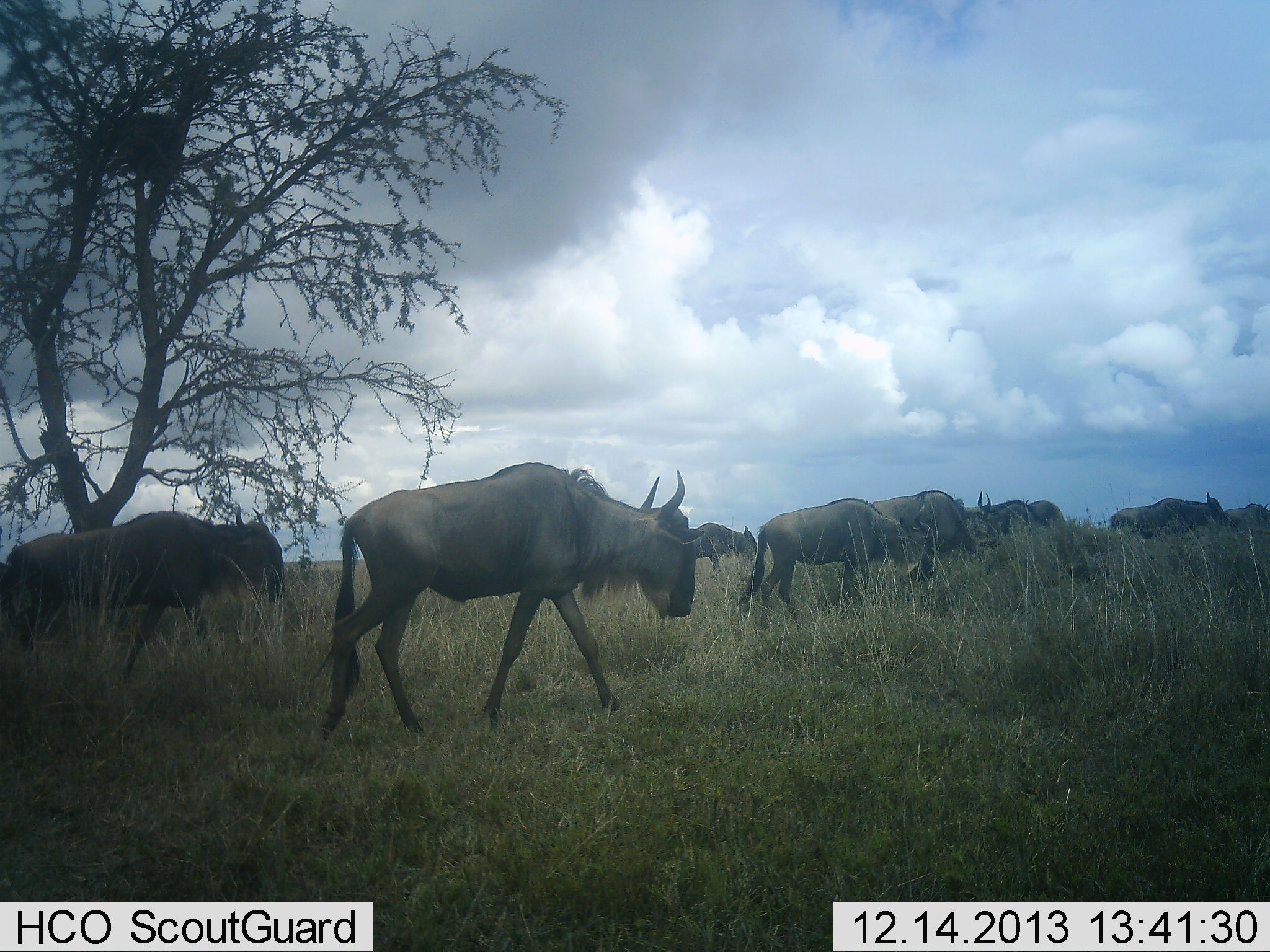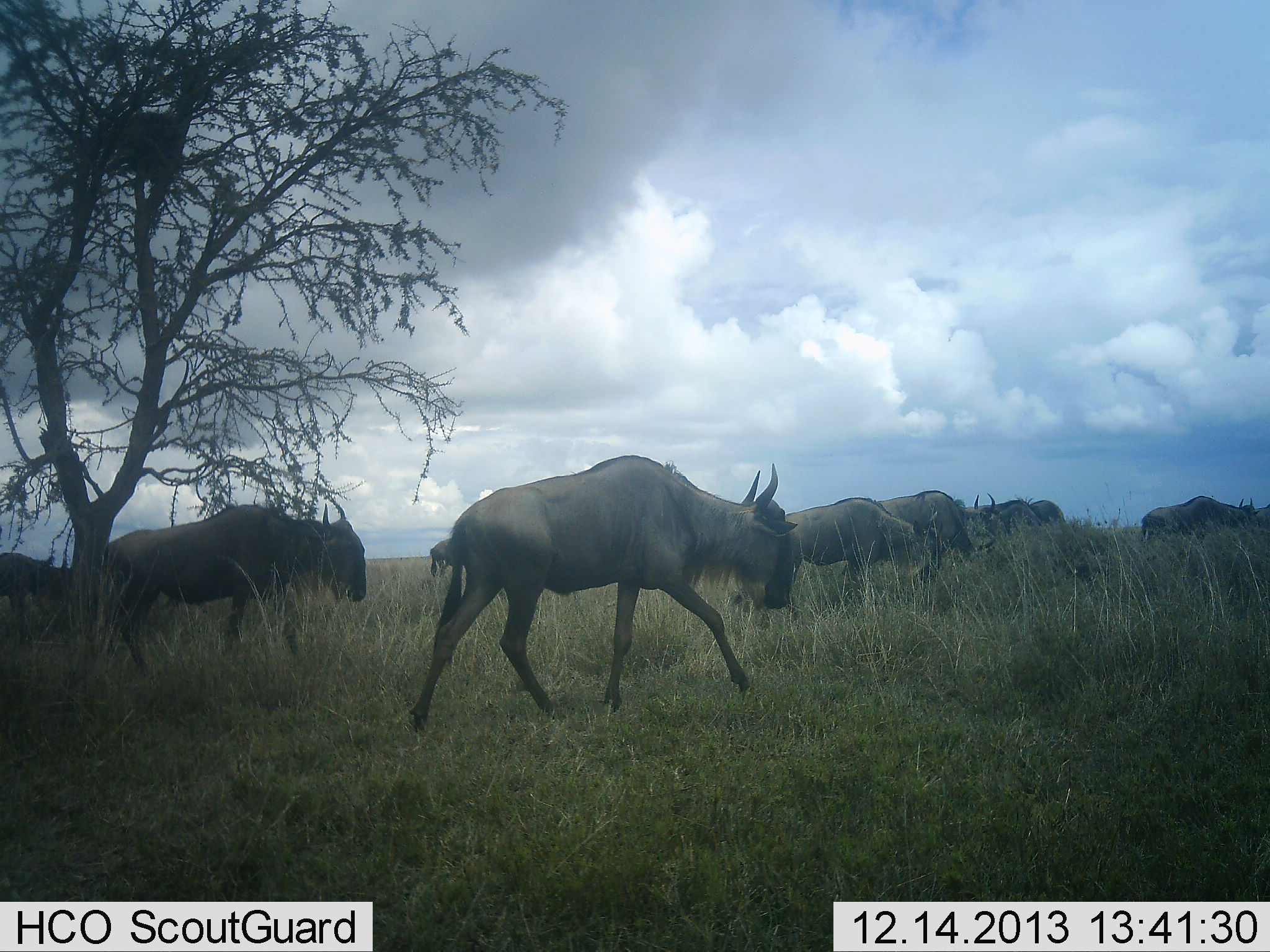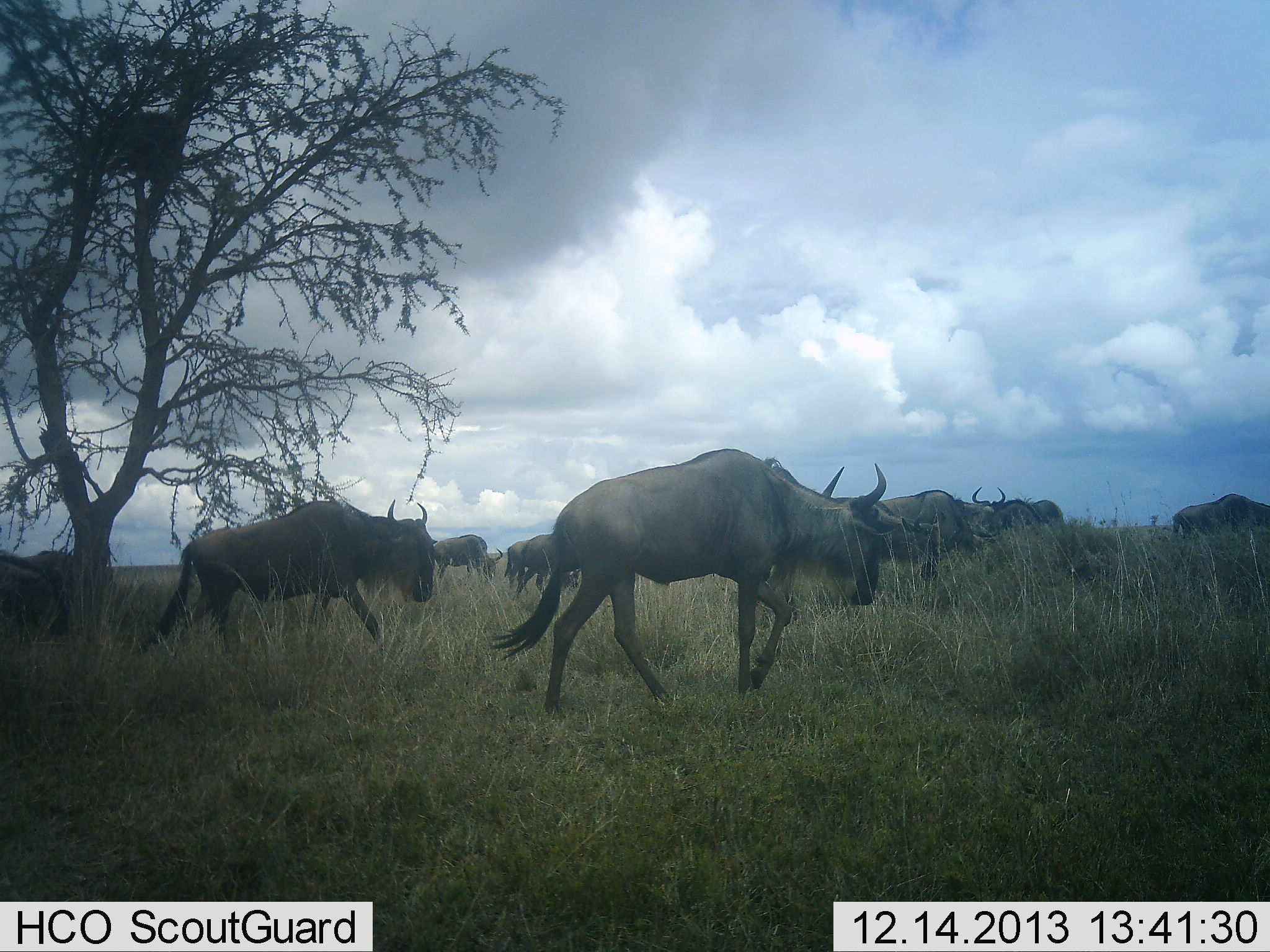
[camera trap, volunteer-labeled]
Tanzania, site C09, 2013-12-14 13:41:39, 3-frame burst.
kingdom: Animalia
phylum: Chordata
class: Mammalia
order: Artiodactyla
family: Bovidae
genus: Connochaetes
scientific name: Connochaetes taurinus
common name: blue wildebeest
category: wildebeest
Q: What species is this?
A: Wildebeest (blue wildebeest) (Connochaetes taurinus).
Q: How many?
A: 11-50.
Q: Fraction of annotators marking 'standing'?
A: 20%.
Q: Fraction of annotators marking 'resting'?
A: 0%.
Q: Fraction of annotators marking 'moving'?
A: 100%.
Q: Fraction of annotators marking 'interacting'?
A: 0%.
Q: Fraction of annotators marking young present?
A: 0%.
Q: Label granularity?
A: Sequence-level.